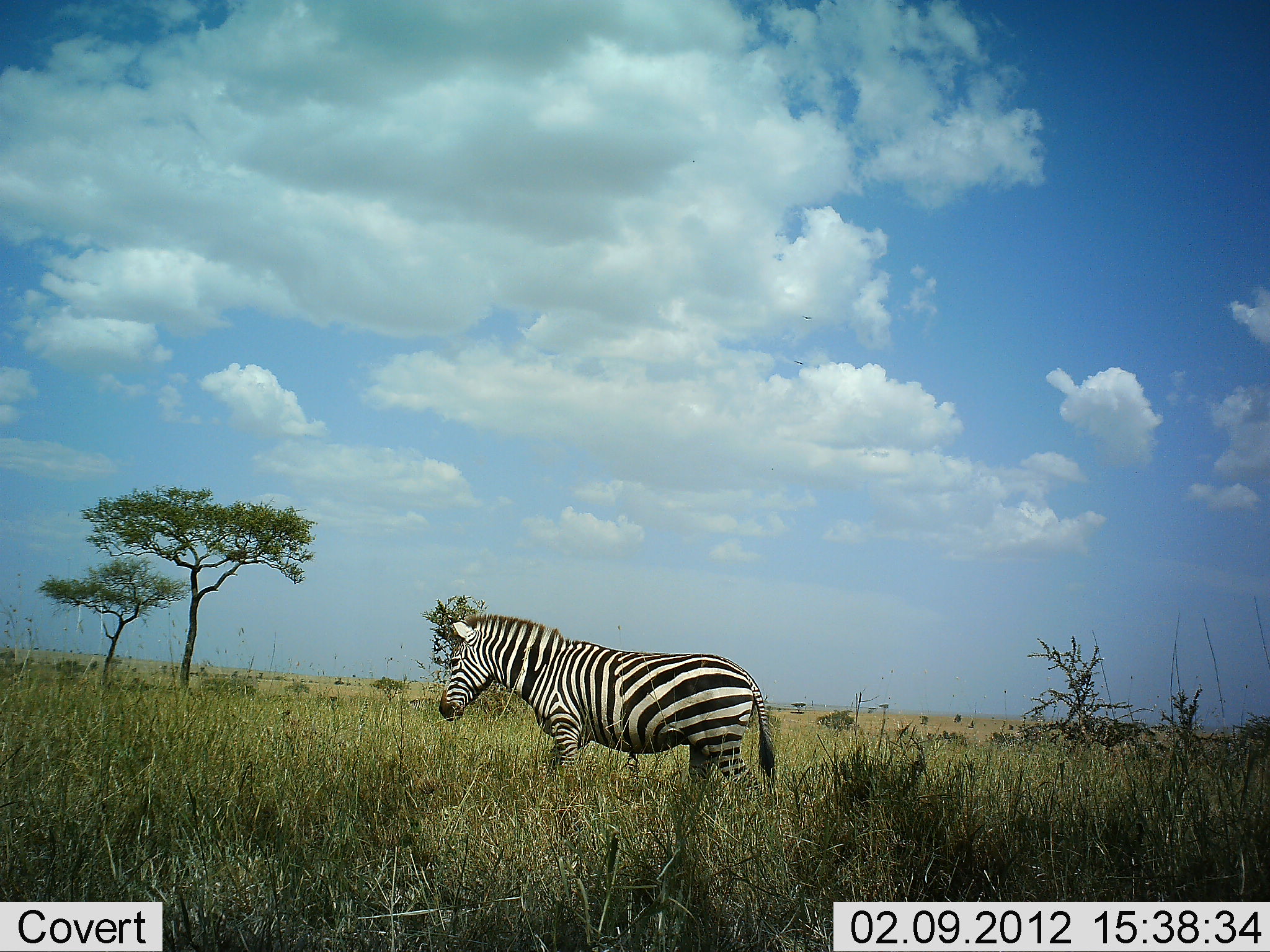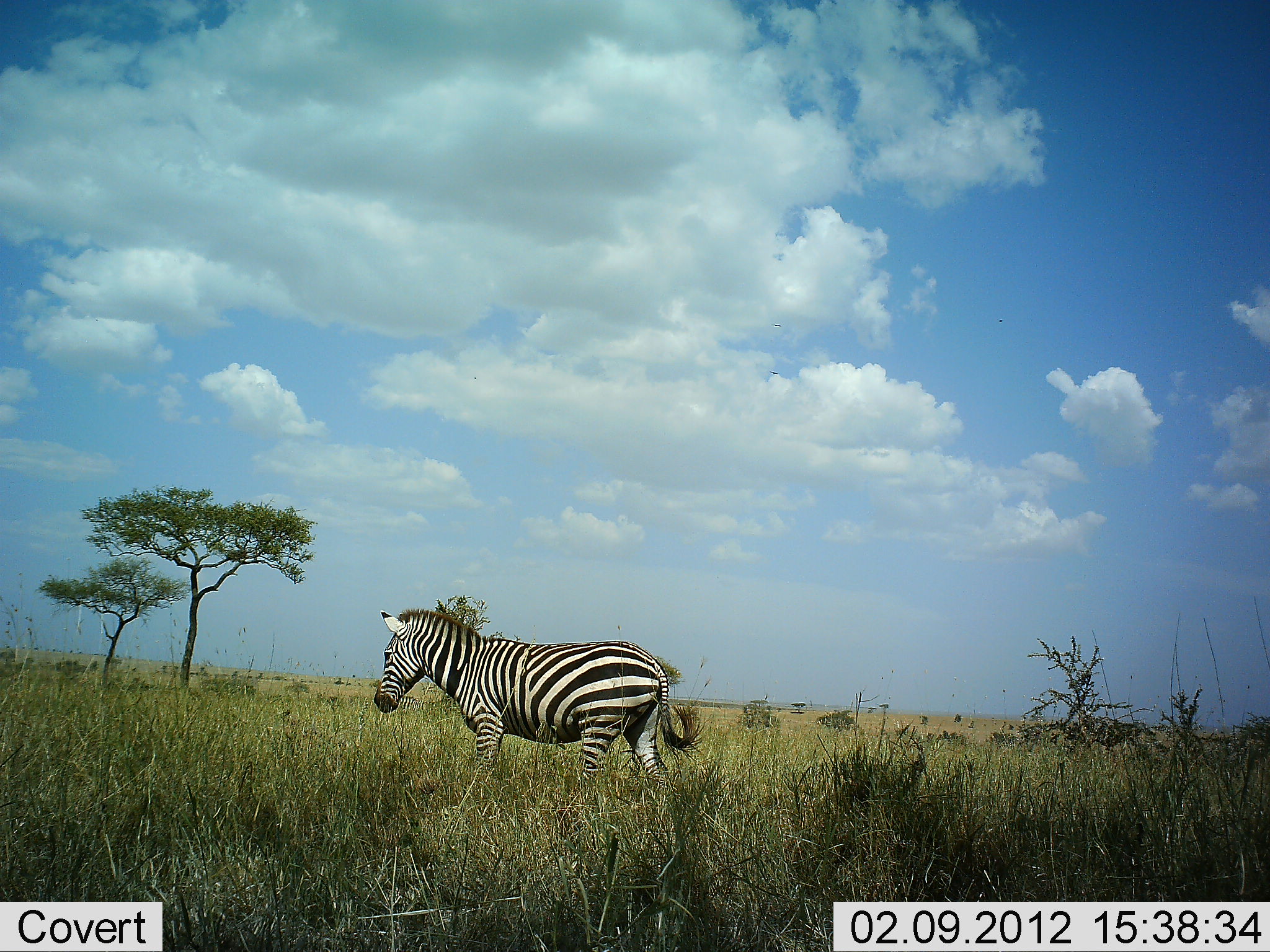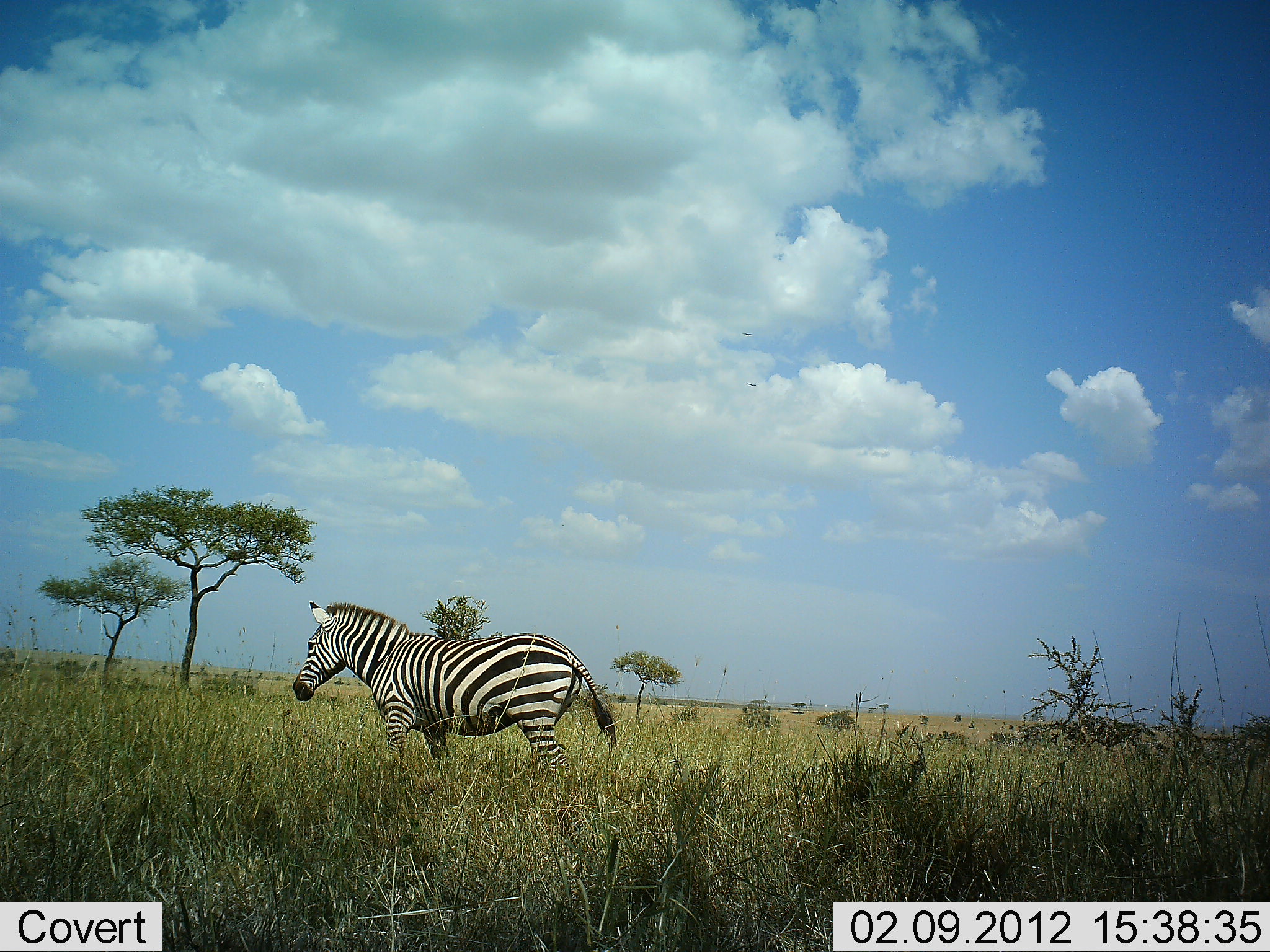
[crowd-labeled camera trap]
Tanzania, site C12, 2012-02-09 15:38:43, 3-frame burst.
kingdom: Animalia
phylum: Chordata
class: Mammalia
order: Perissodactyla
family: Equidae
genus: Equus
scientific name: Equus quagga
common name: plains zebra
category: zebra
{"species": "zebra (plains zebra) (Equus quagga)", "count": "1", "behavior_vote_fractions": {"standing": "6%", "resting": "0%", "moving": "94%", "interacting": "0%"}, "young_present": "0%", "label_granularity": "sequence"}